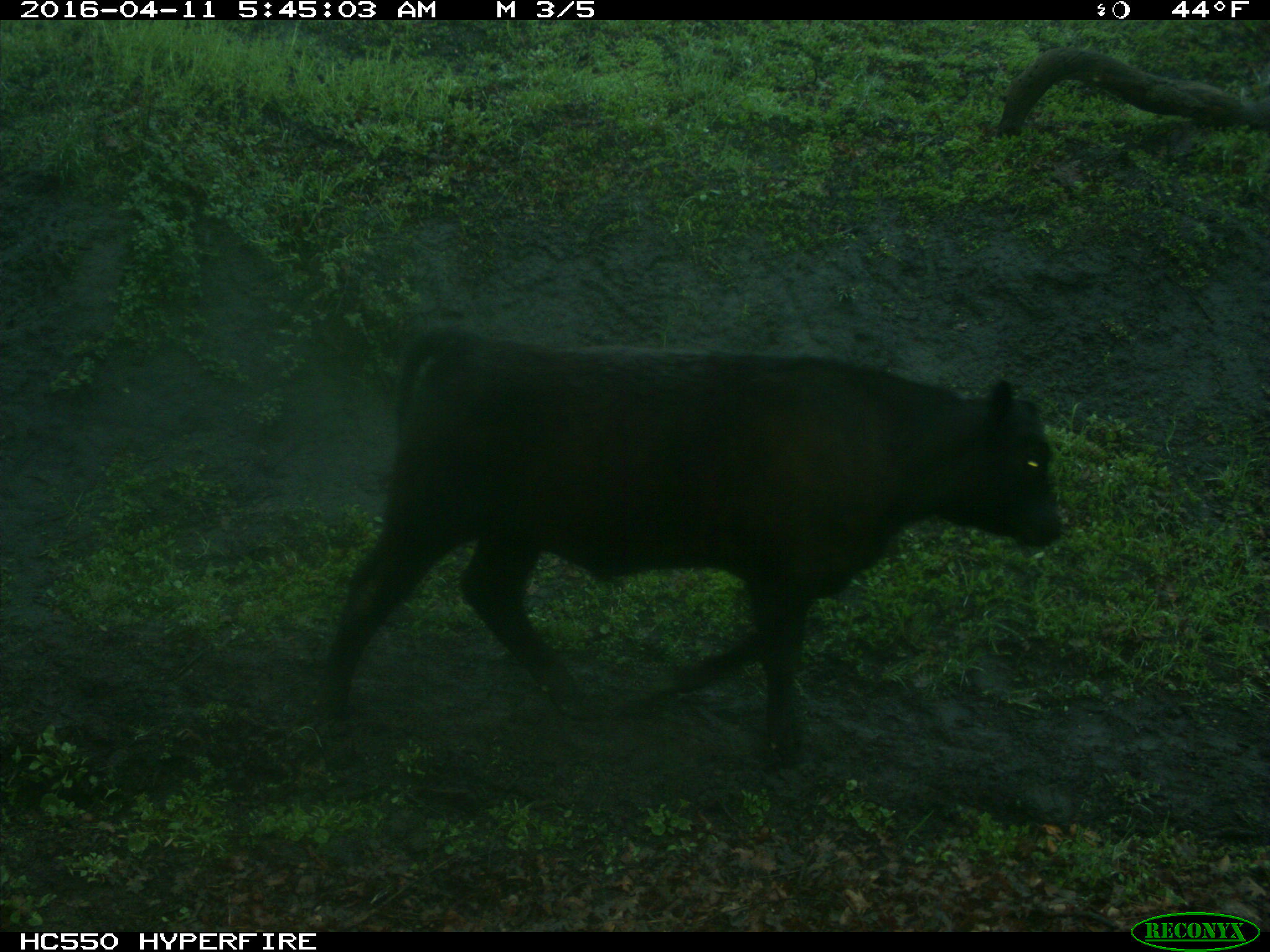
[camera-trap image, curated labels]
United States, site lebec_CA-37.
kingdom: Animalia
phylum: Chordata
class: Mammalia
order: Artiodactyla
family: Bovidae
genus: Bos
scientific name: Bos taurus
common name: domestic cow